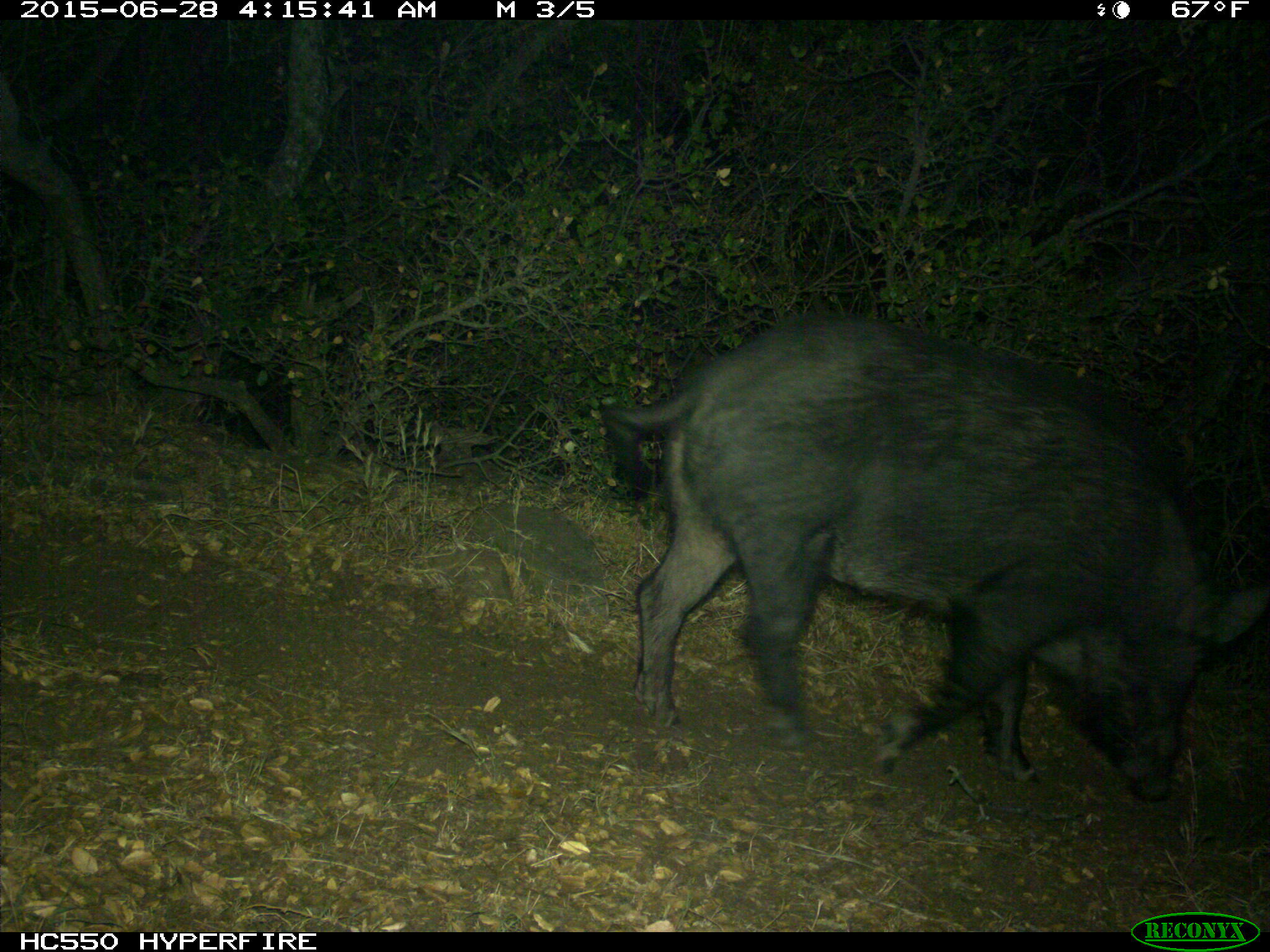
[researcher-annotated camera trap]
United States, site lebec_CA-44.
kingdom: Animalia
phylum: Chordata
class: Mammalia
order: Artiodactyla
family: Suidae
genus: Sus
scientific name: Sus scrofa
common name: wild boar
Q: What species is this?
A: Sus scrofa (wild boar).